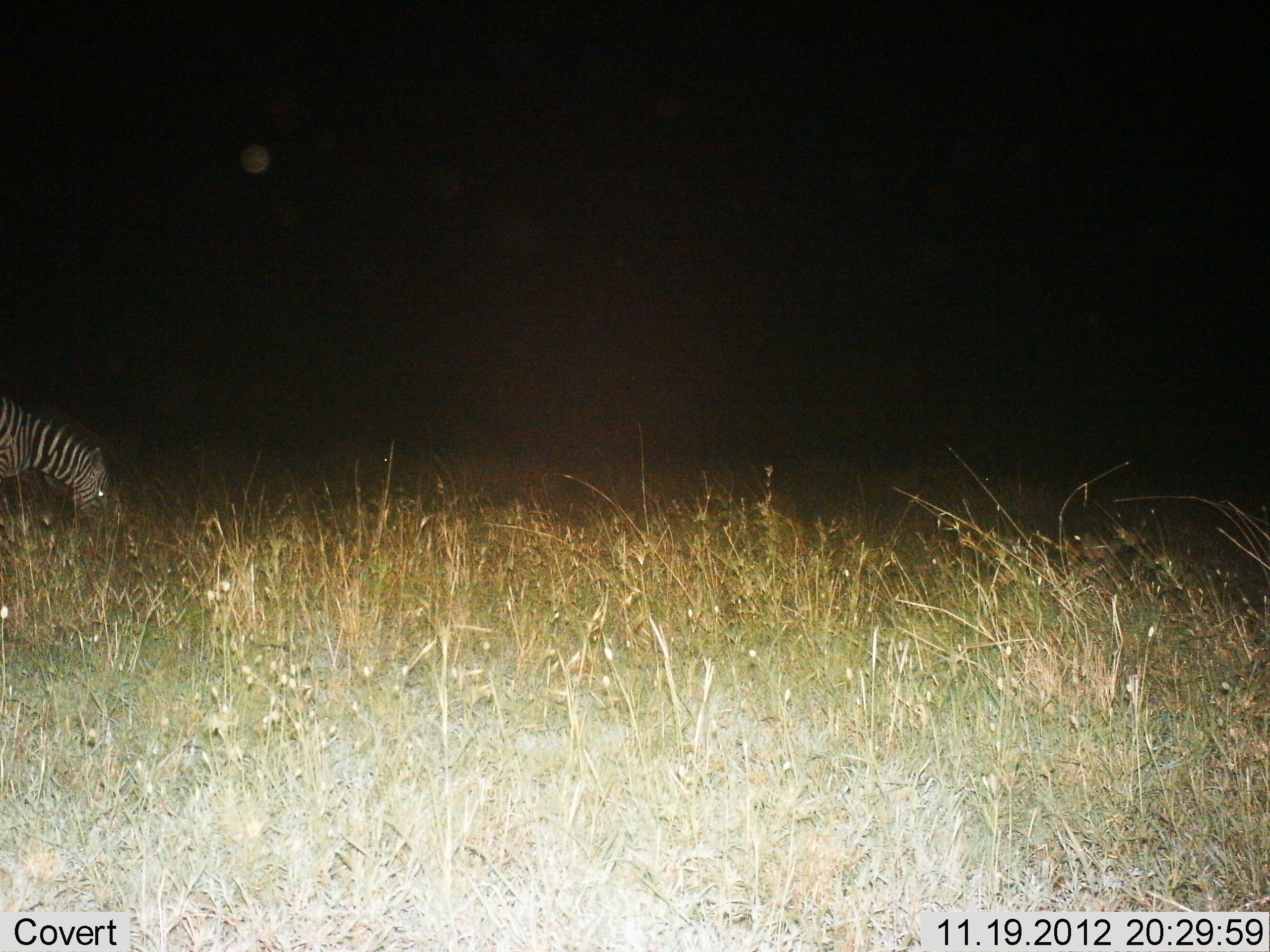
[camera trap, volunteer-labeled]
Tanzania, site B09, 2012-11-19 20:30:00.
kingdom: Animalia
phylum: Chordata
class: Mammalia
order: Perissodactyla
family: Equidae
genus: Equus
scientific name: Equus quagga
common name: plains zebra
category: zebra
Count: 1.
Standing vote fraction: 20%.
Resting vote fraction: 0%.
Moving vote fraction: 10%.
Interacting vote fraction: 0%.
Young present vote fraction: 0%.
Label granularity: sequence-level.